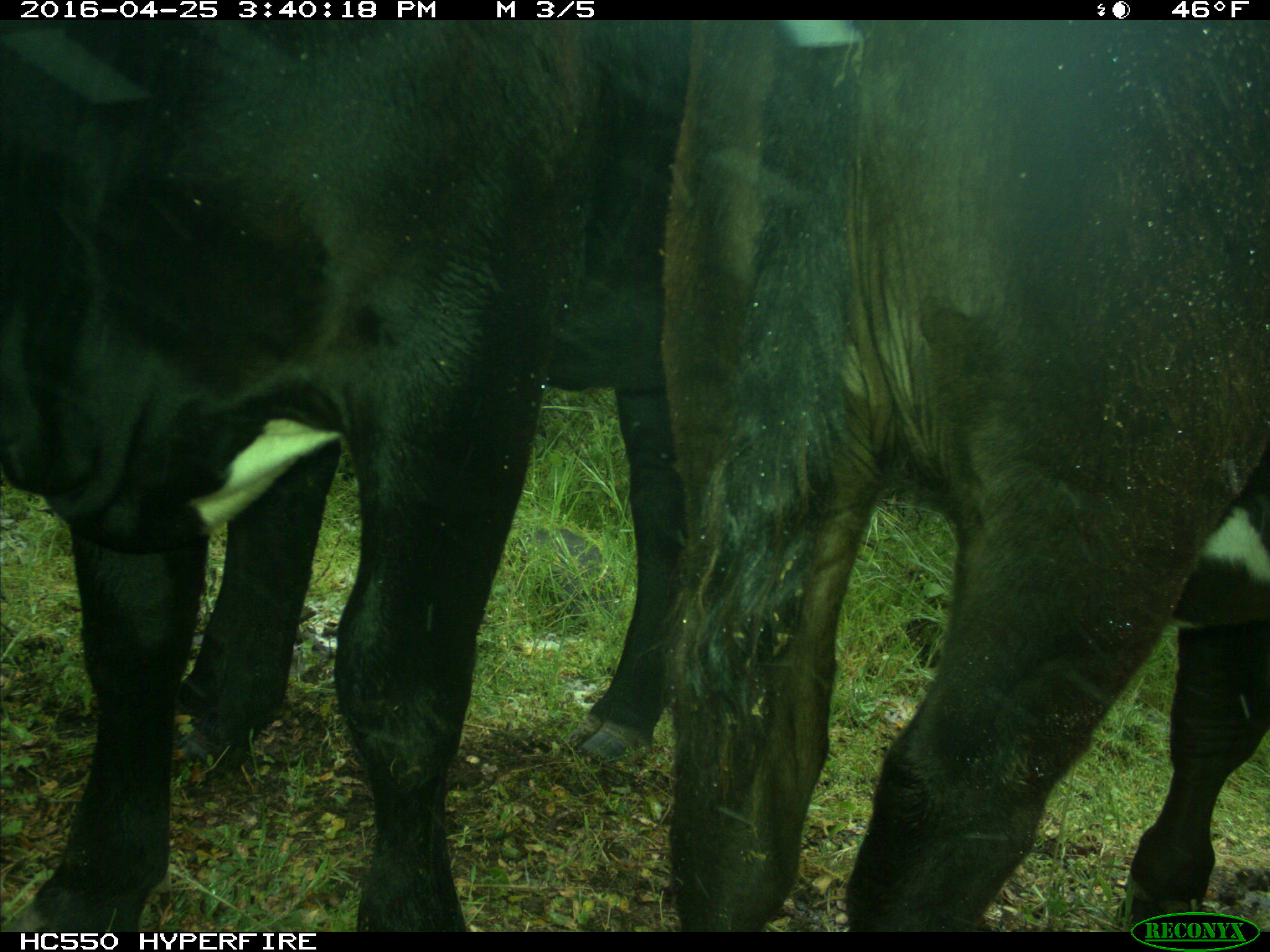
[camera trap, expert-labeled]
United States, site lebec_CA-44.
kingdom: Animalia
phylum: Chordata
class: Mammalia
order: Artiodactyla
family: Bovidae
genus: Bos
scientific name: Bos taurus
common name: domestic cow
Bos taurus (domestic cow).